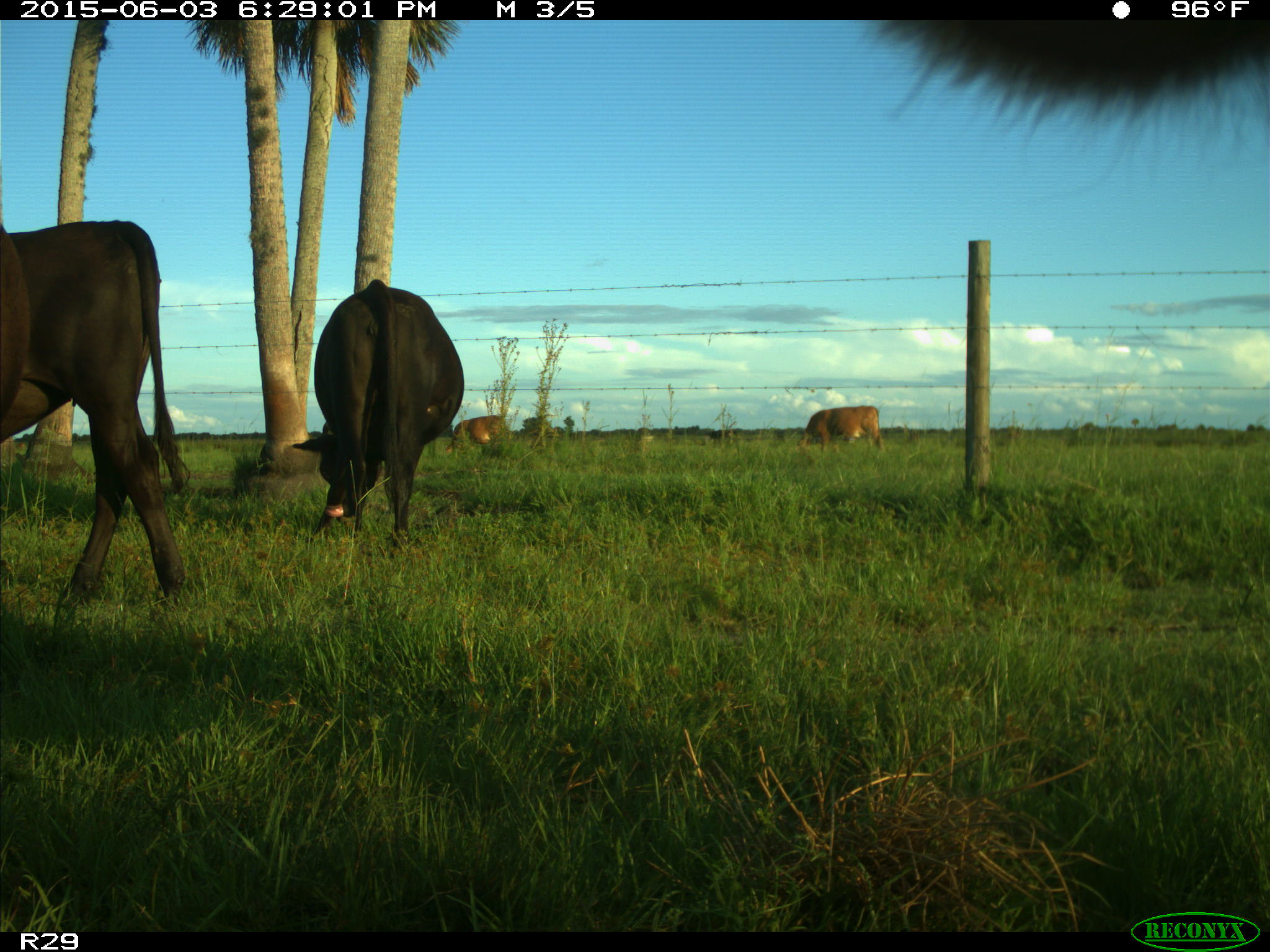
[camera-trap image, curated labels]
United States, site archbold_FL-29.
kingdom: Animalia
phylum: Chordata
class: Mammalia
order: Artiodactyla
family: Bovidae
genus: Bos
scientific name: Bos taurus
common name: domestic cow